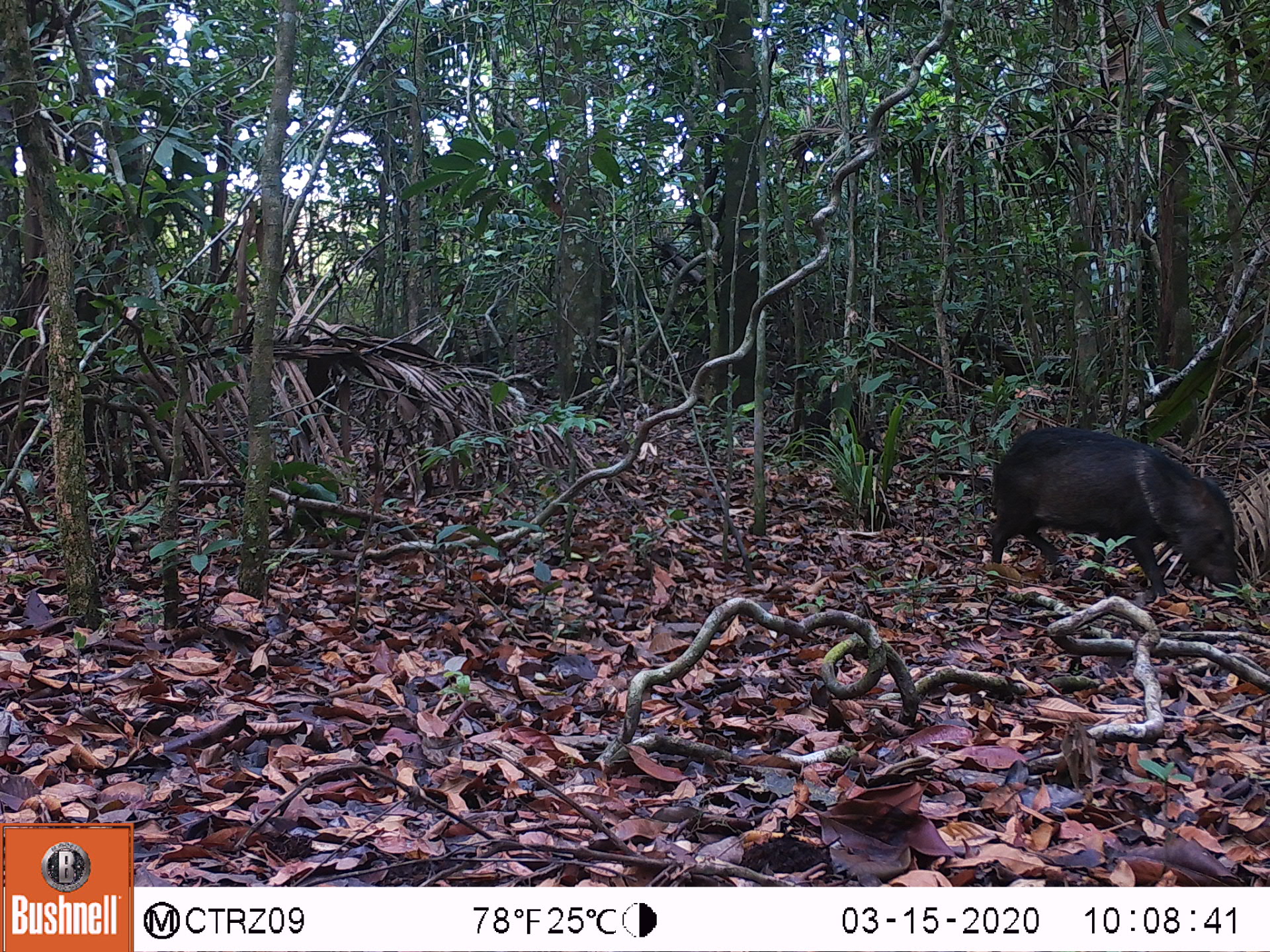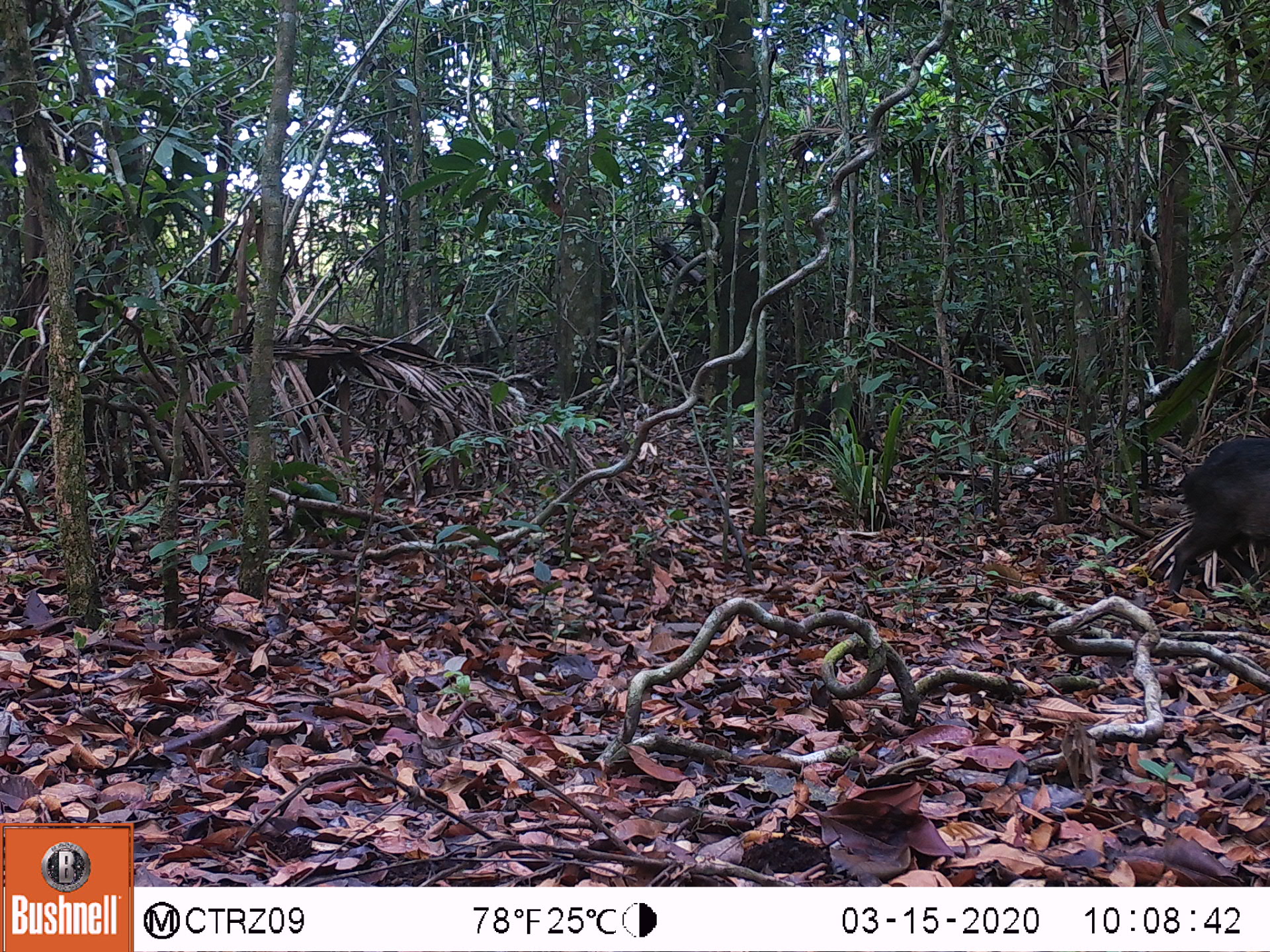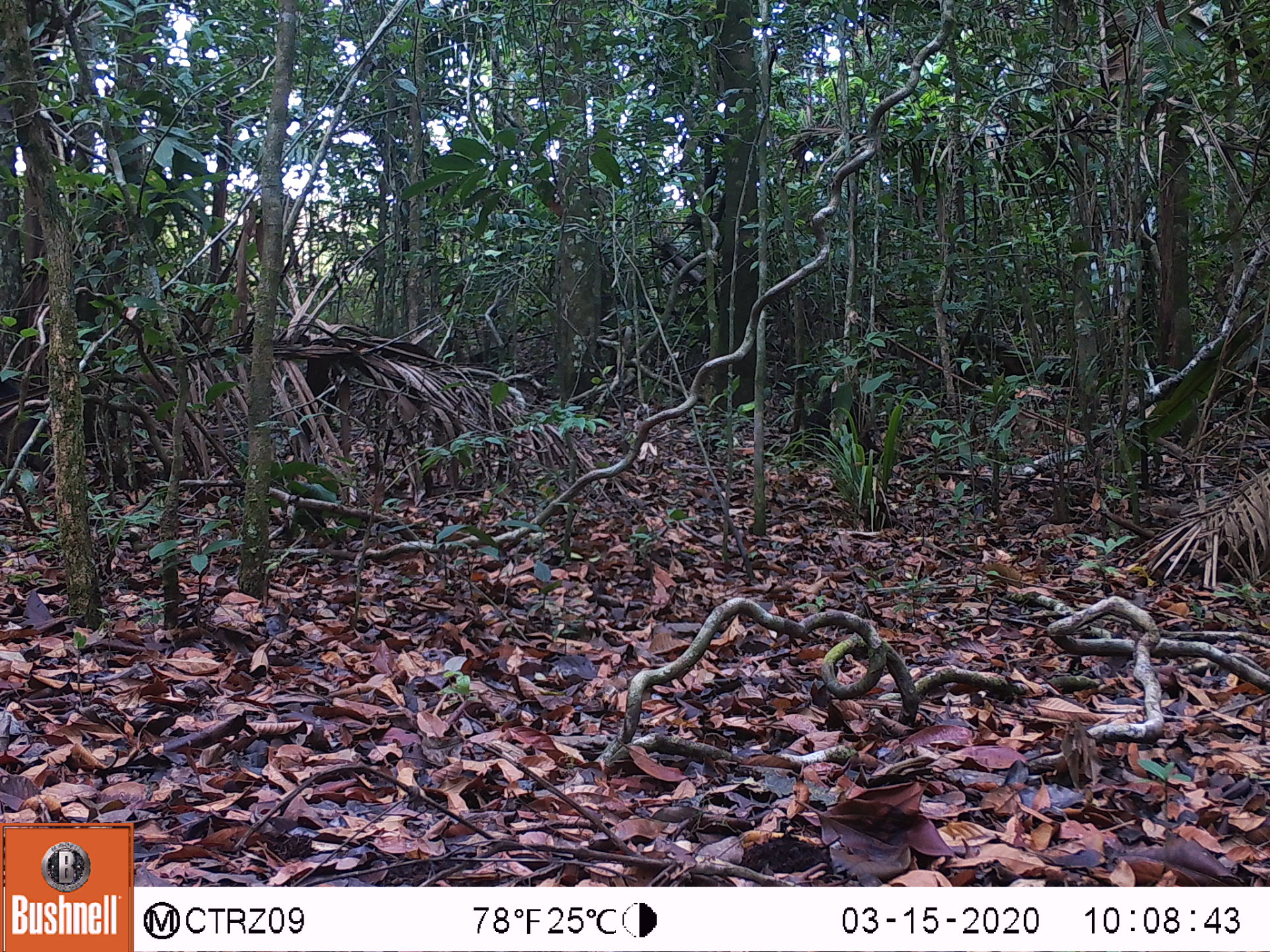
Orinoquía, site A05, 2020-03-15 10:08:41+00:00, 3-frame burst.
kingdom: Animalia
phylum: Chordata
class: Mammalia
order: Artiodactyla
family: Tayassuidae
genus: Pecari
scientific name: Pecari tajacu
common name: collared peccary